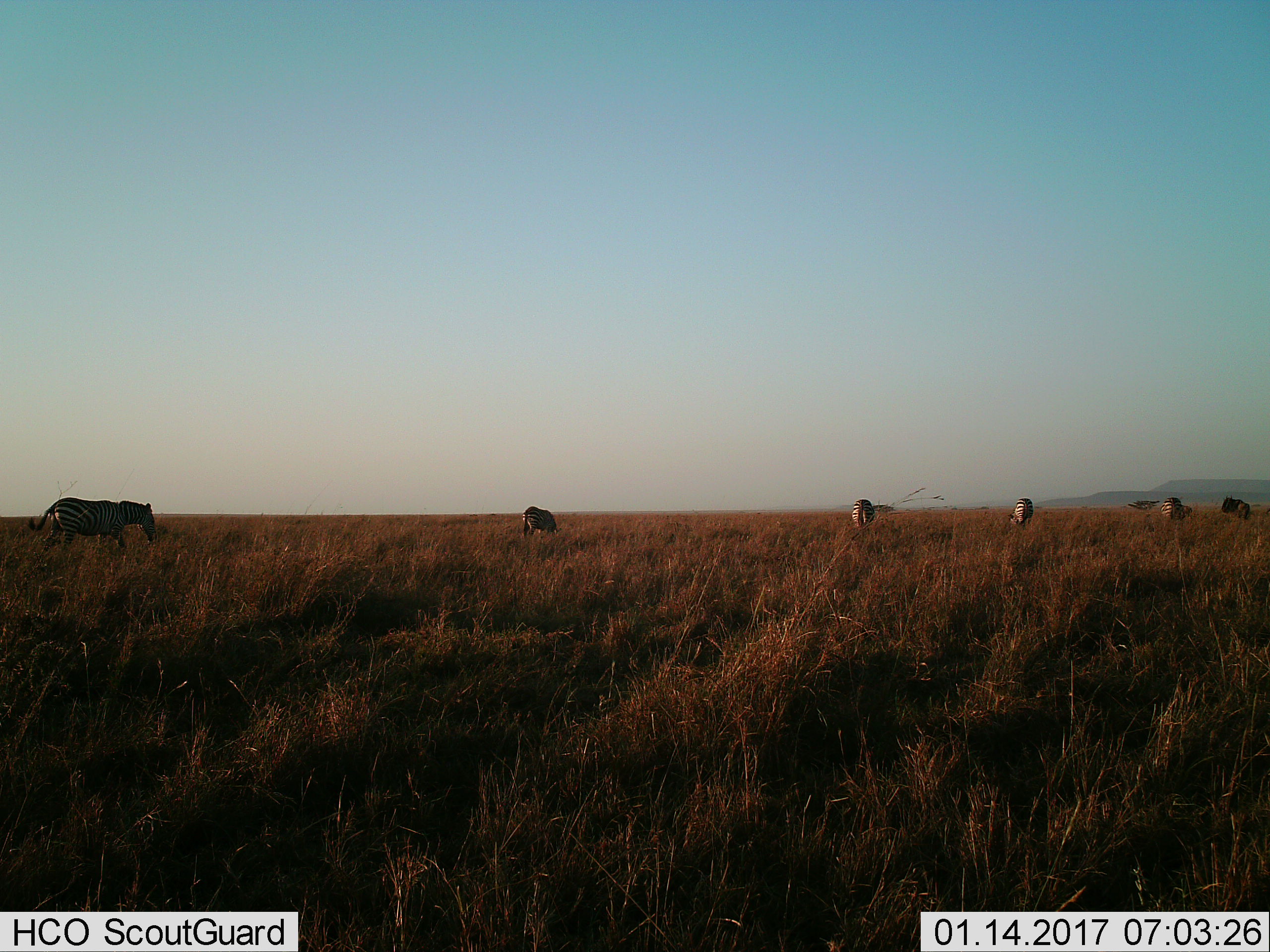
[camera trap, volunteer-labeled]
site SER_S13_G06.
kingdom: Animalia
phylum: Chordata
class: Mammalia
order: Perissodactyla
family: Equidae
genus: Equus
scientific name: Equus quagga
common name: plains zebra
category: zebraplains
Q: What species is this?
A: Zebraplains (plains zebra) (Equus quagga).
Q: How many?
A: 6.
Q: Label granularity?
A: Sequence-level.